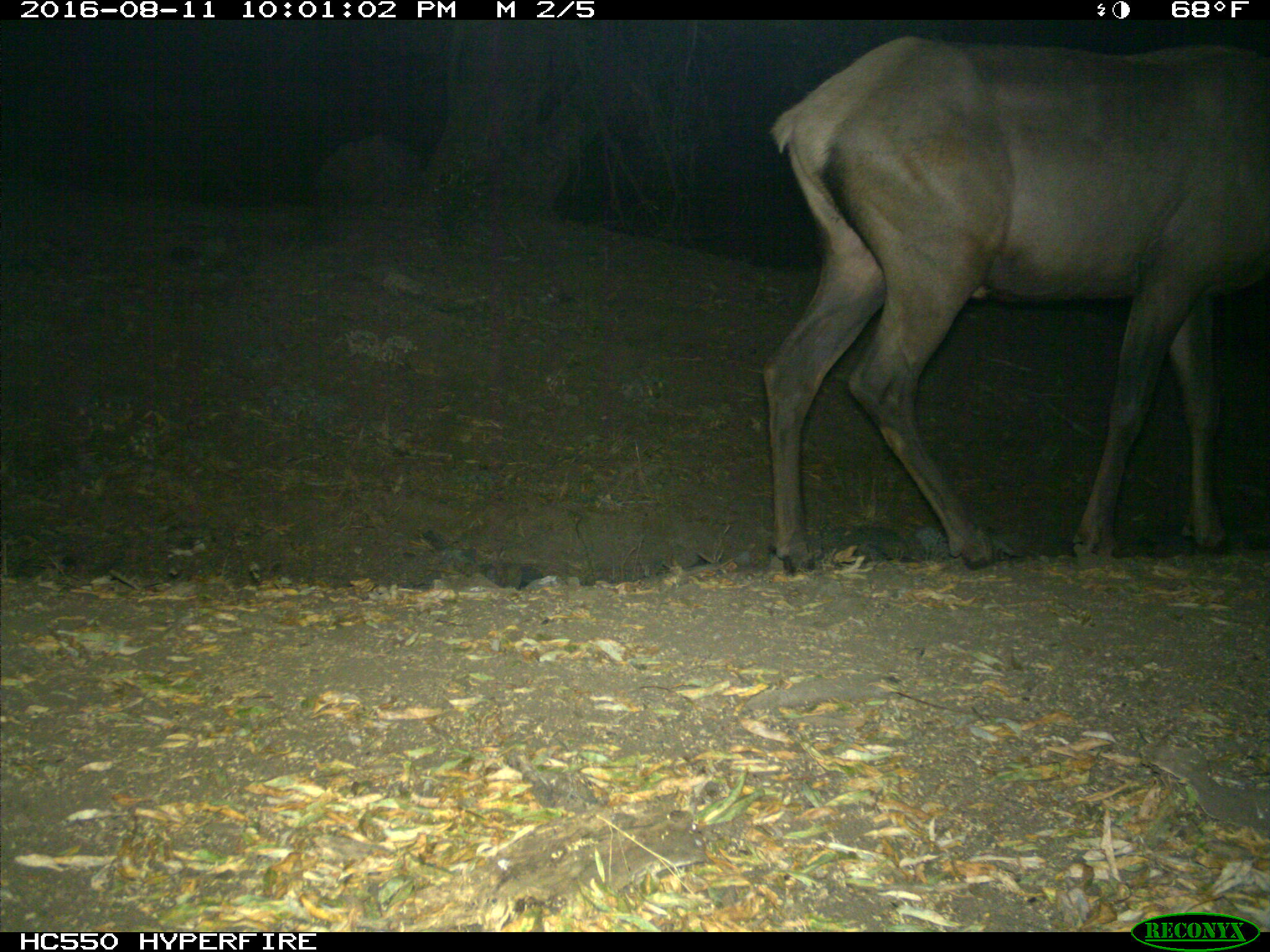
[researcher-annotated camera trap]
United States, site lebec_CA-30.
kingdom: Animalia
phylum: Chordata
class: Mammalia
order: Artiodactyla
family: Cervidae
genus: Cervus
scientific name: Cervus canadensis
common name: elk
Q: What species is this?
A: Cervus canadensis (elk).